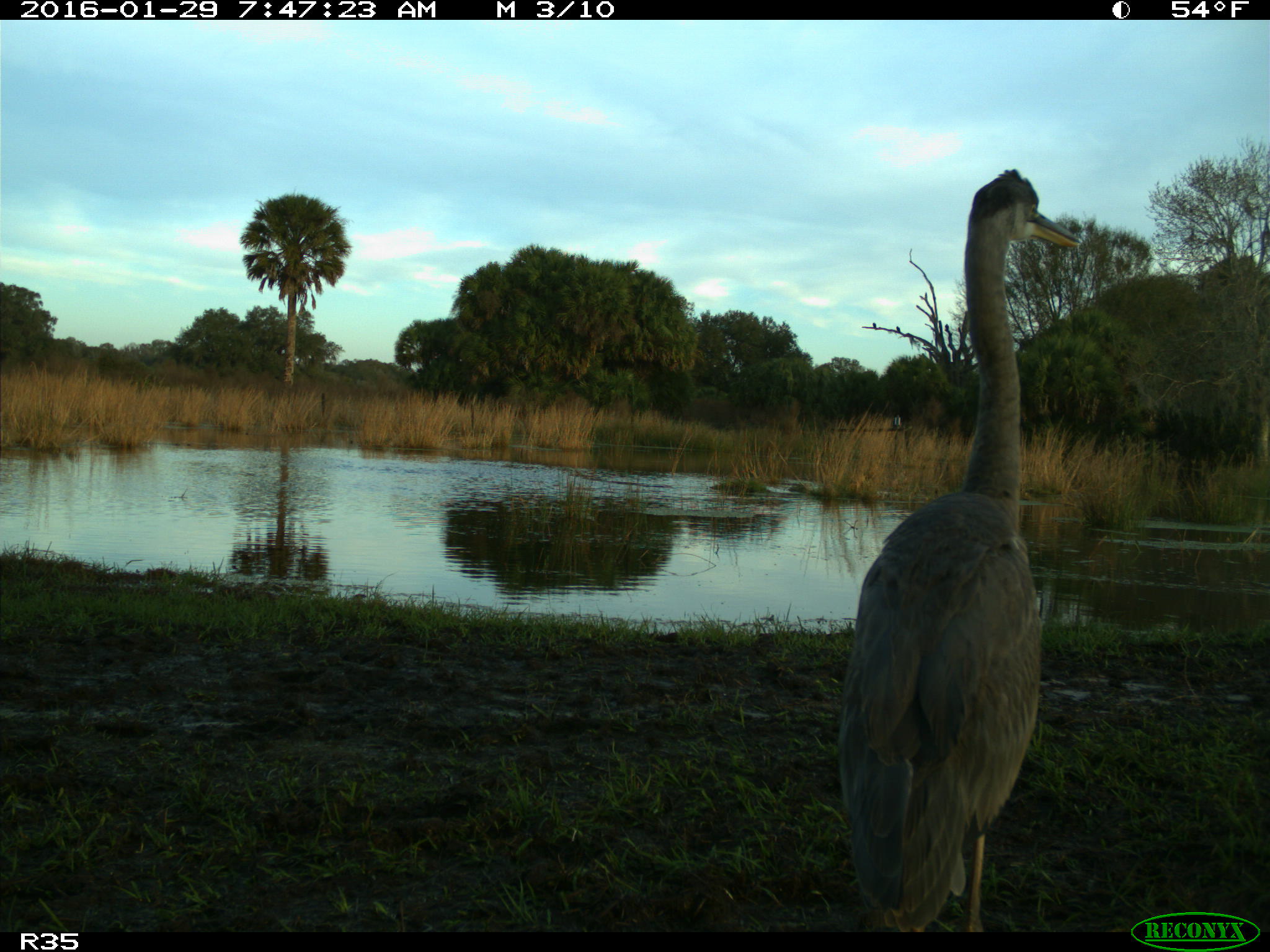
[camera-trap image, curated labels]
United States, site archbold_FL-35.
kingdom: Animalia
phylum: Chordata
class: Aves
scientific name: Aves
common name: birds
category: unidentified bird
Unidentified bird (birds) (Aves).